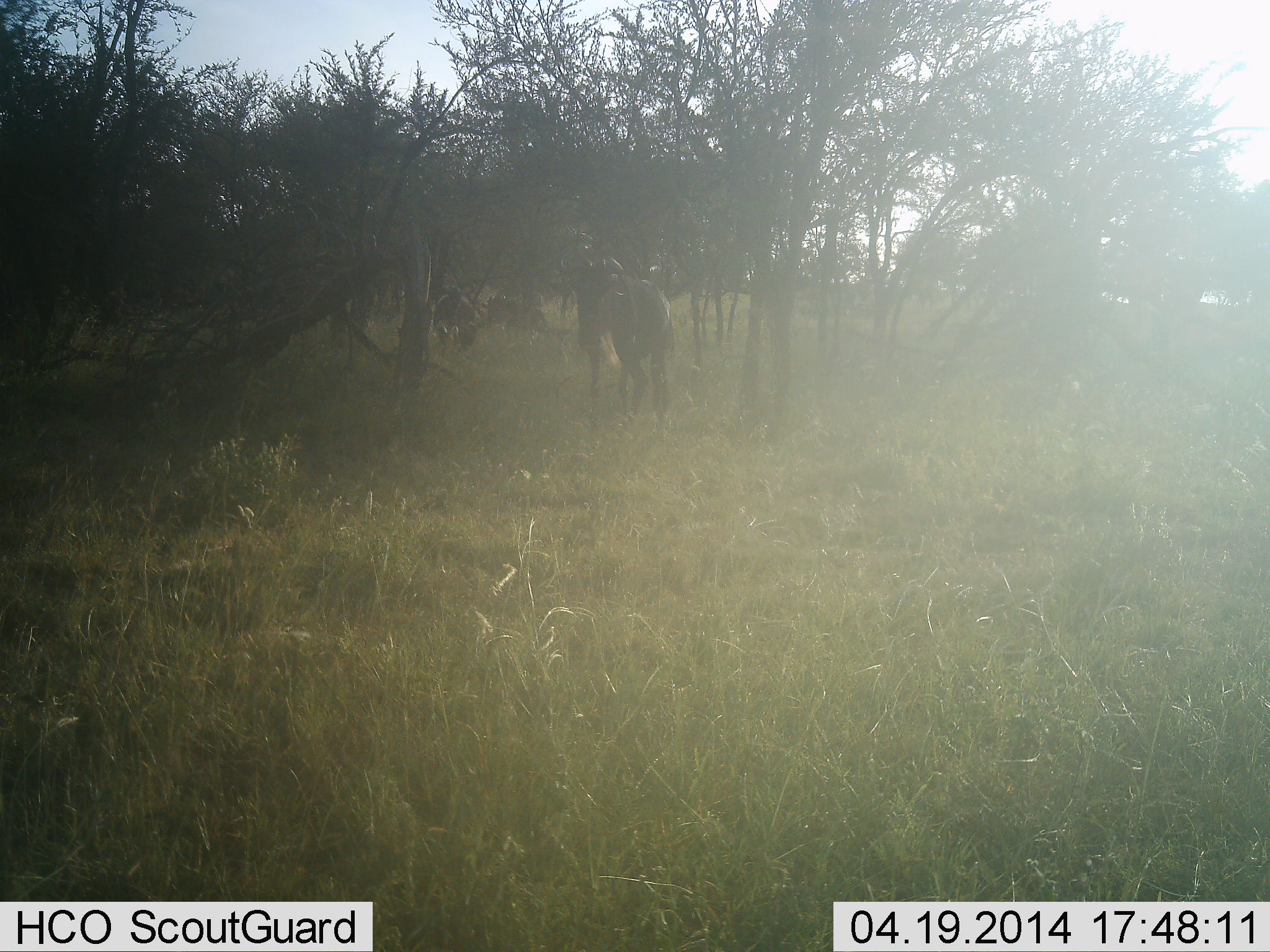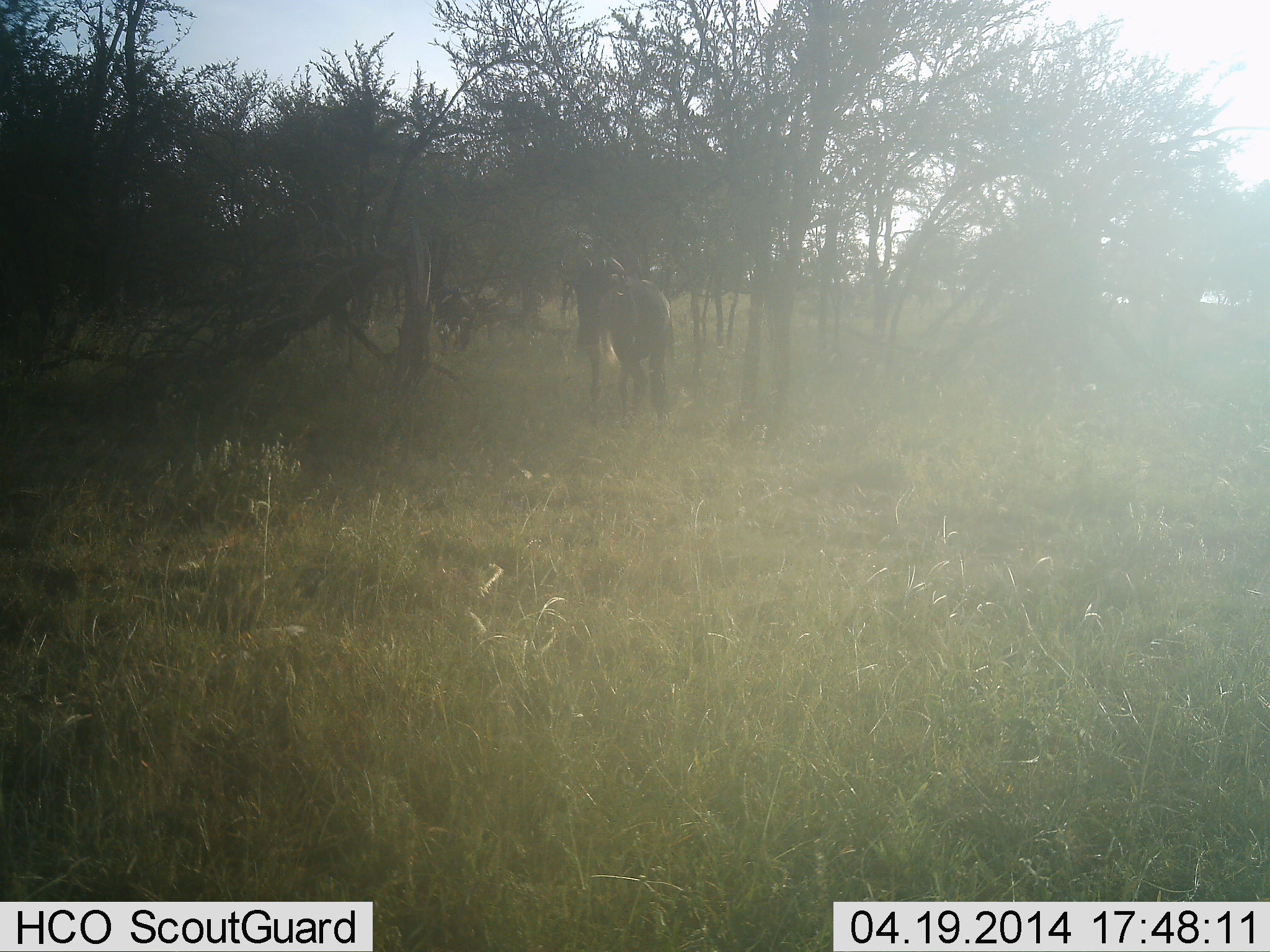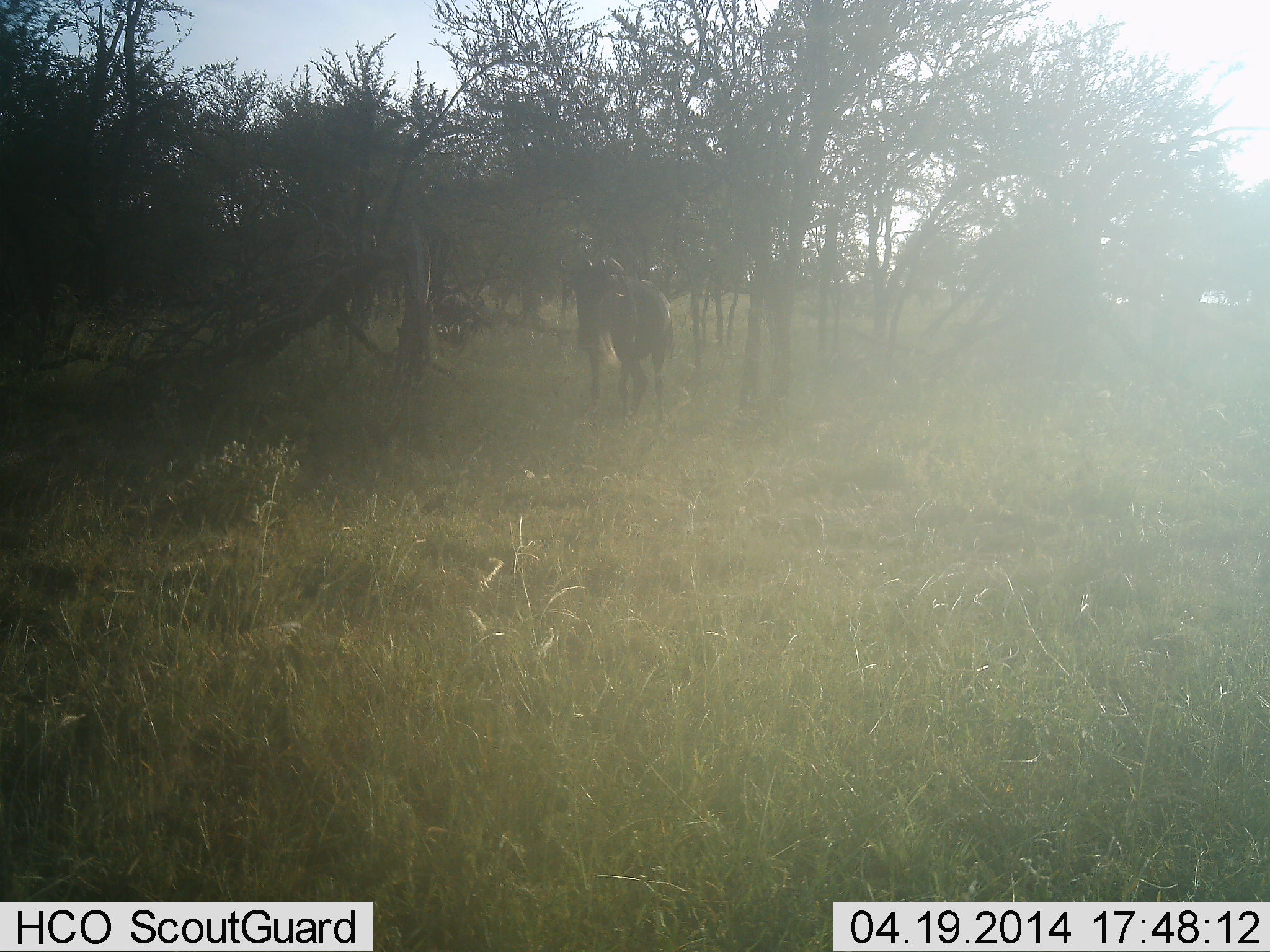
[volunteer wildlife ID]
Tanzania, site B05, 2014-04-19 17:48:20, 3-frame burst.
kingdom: Animalia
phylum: Chordata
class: Mammalia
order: Artiodactyla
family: Bovidae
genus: Connochaetes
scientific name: Connochaetes taurinus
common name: blue wildebeest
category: wildebeest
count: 3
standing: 90%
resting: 0%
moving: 20%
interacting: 0%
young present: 0%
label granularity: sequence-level